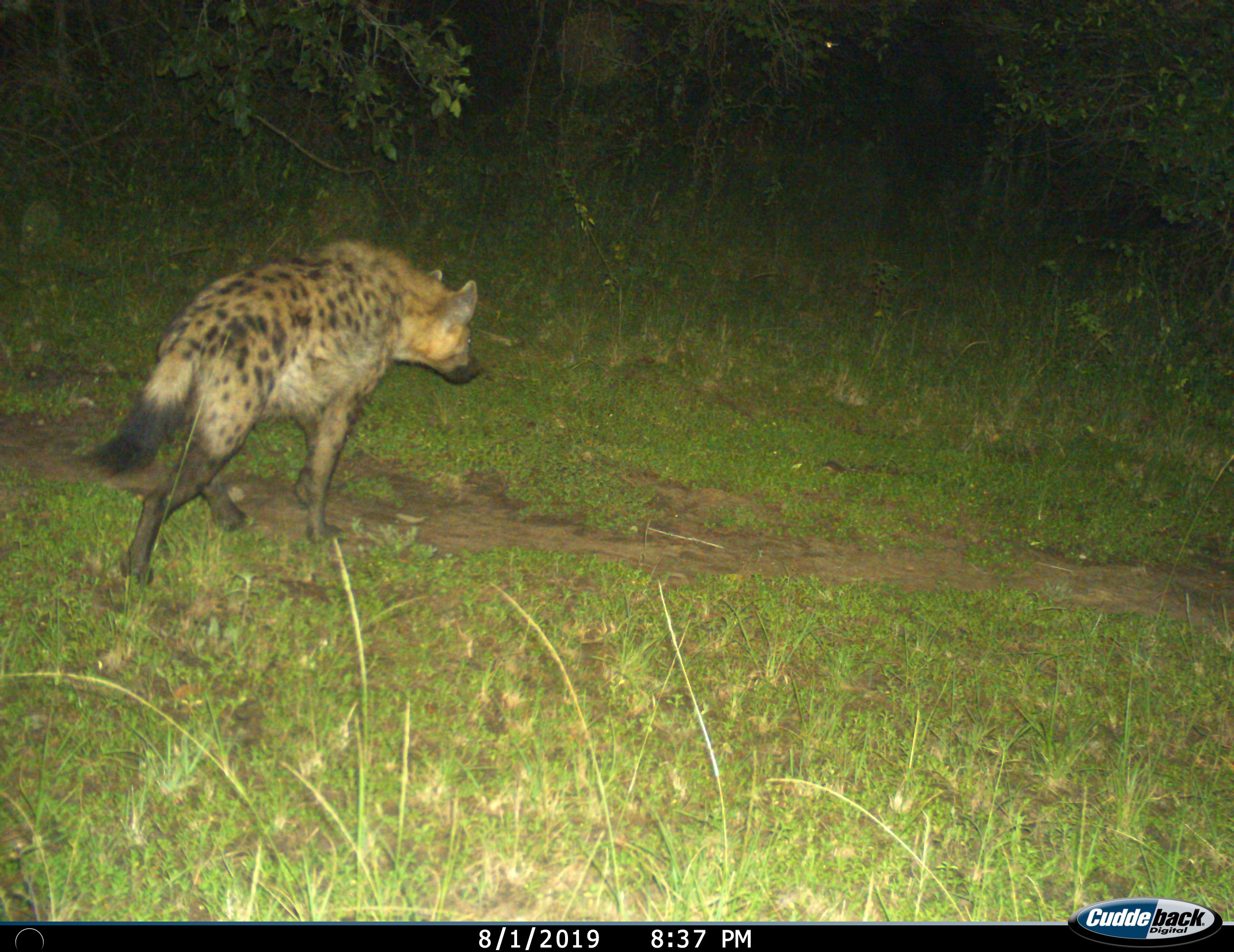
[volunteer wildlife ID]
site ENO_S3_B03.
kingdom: Animalia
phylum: Chordata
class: Mammalia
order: Carnivora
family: Hyaenidae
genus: Crocuta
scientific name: Crocuta crocuta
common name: spotted hyena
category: hyenaspotted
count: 1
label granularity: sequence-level